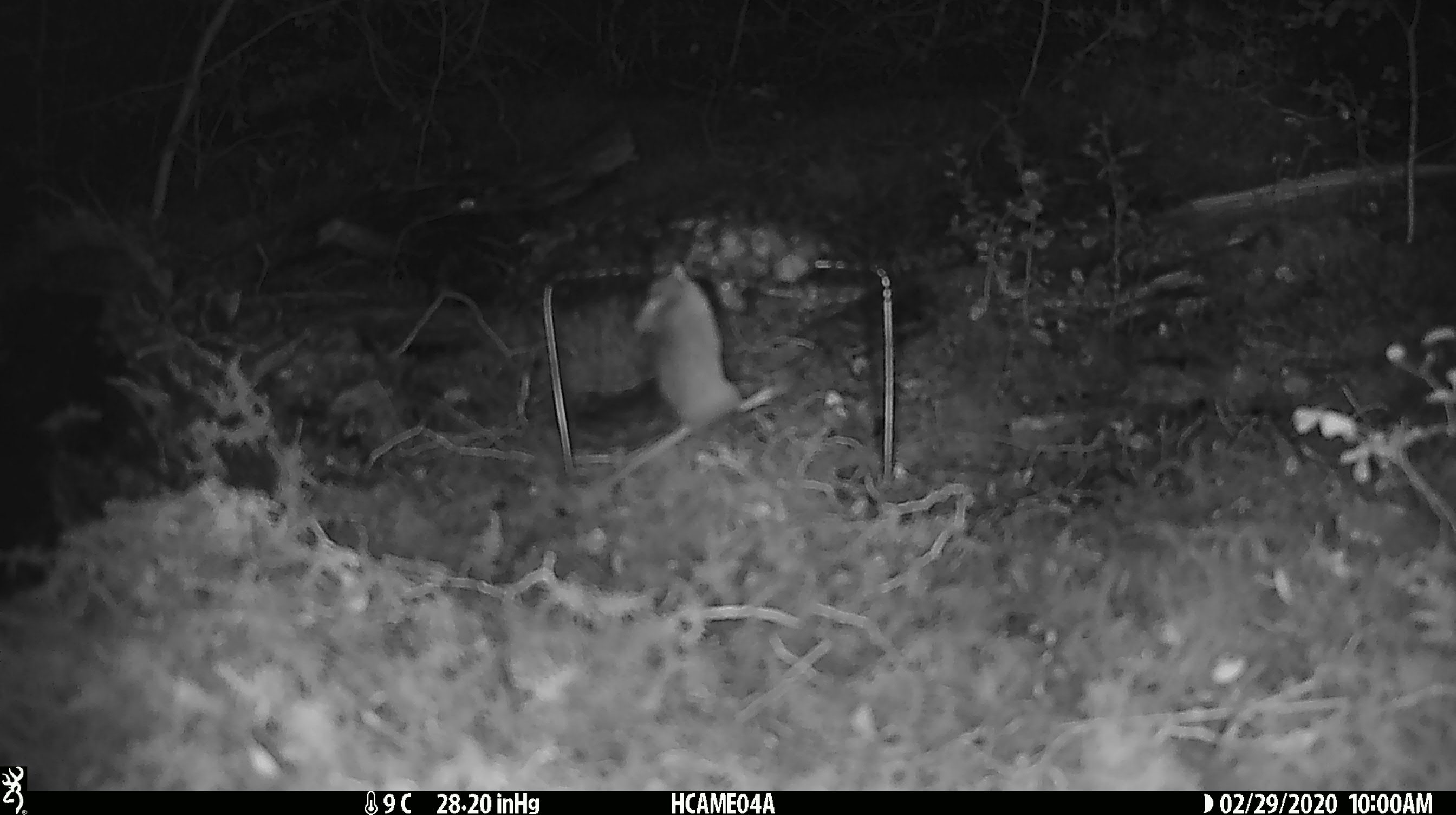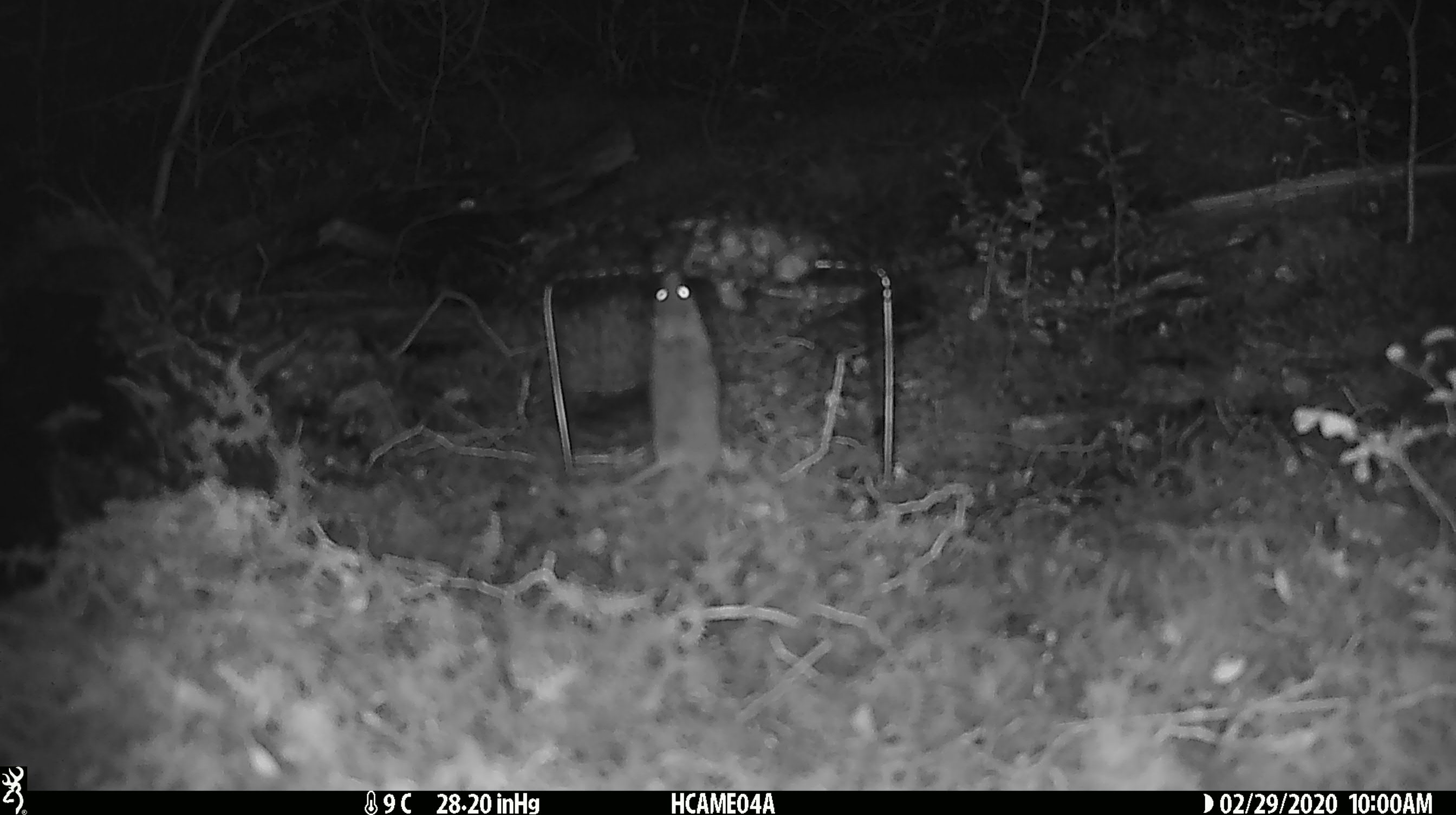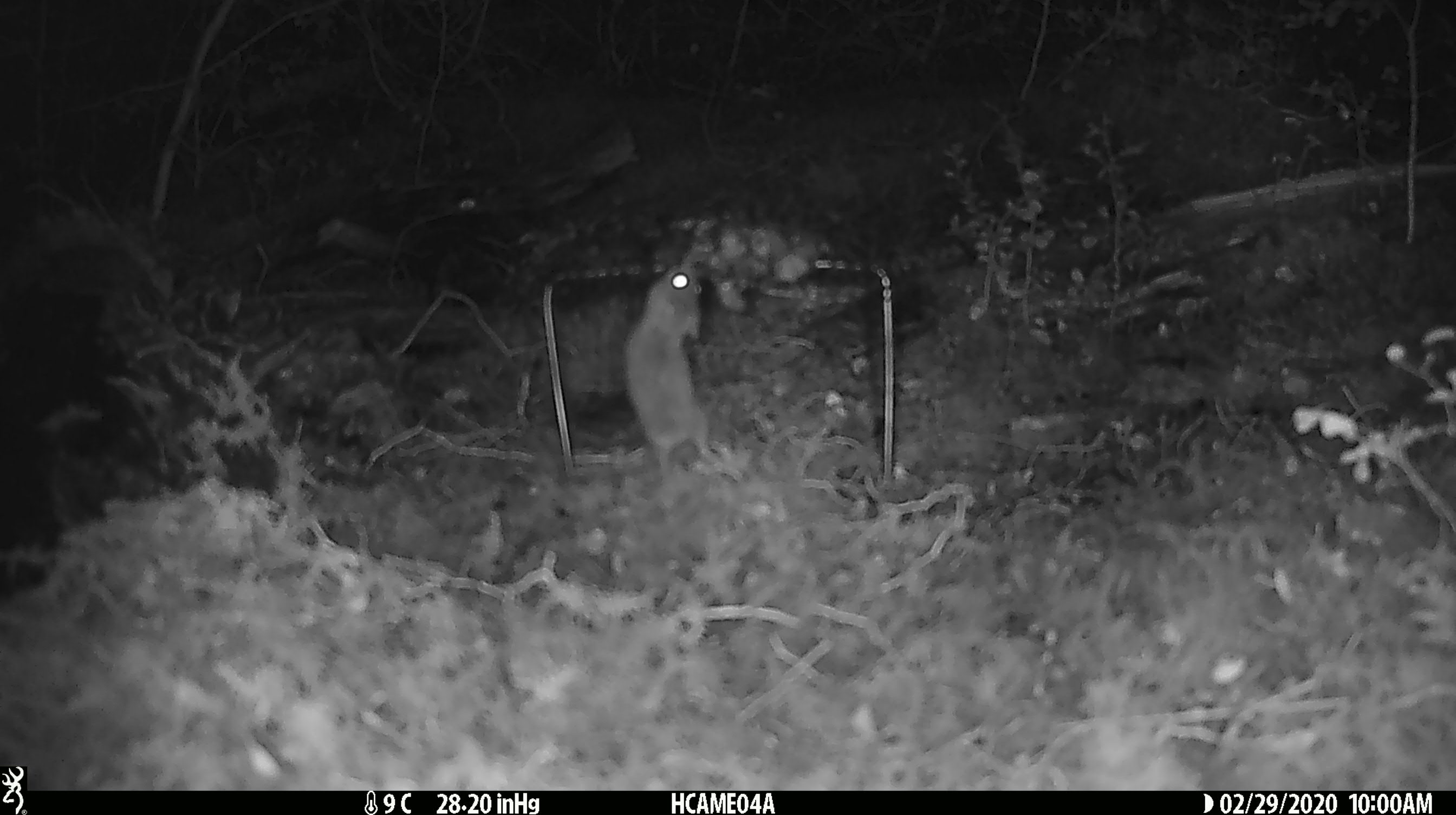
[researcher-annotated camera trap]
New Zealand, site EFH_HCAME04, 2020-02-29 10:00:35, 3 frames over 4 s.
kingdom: Animalia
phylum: Chordata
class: Mammalia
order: Rodentia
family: Muridae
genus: Mus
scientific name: Mus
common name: mouse